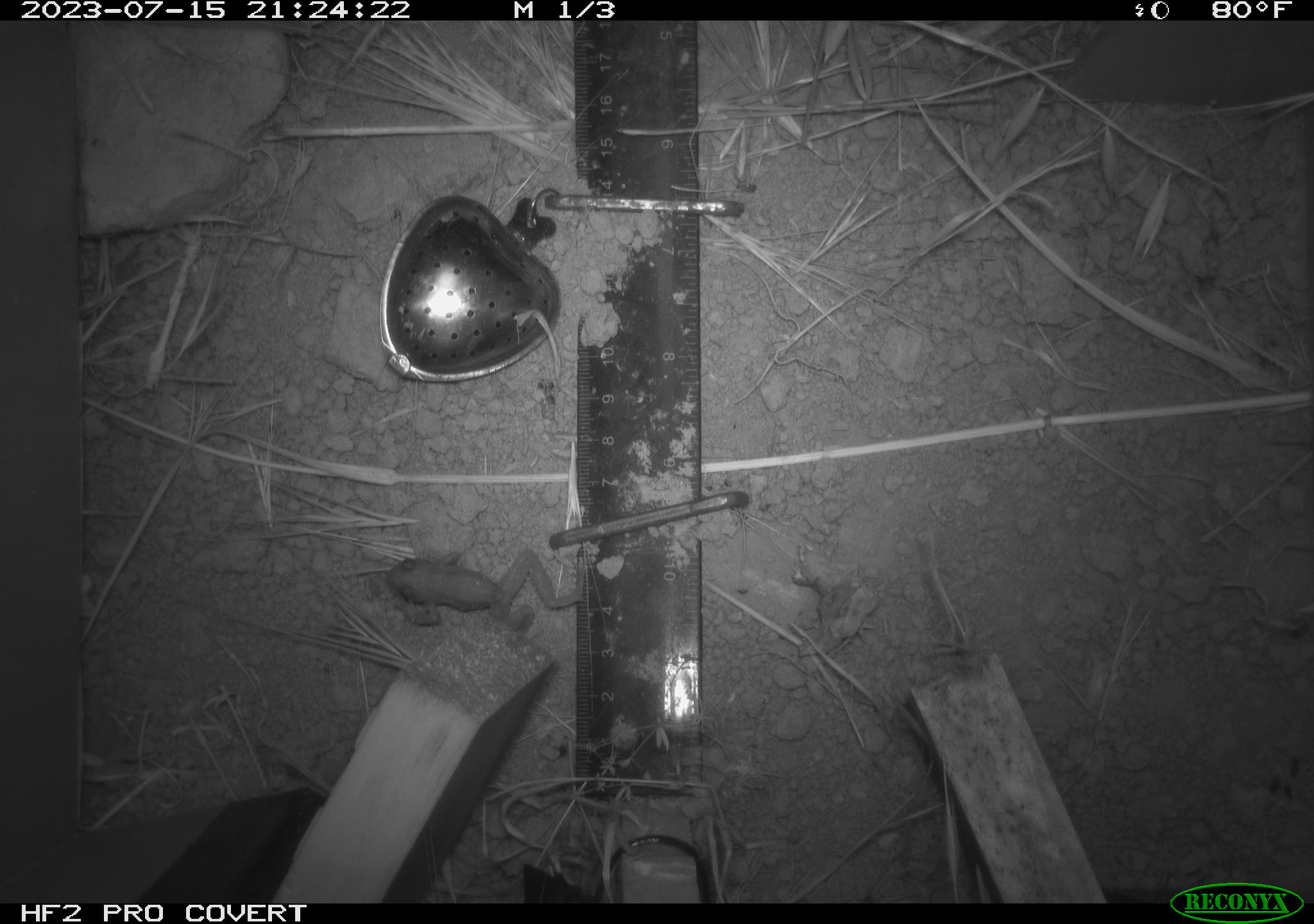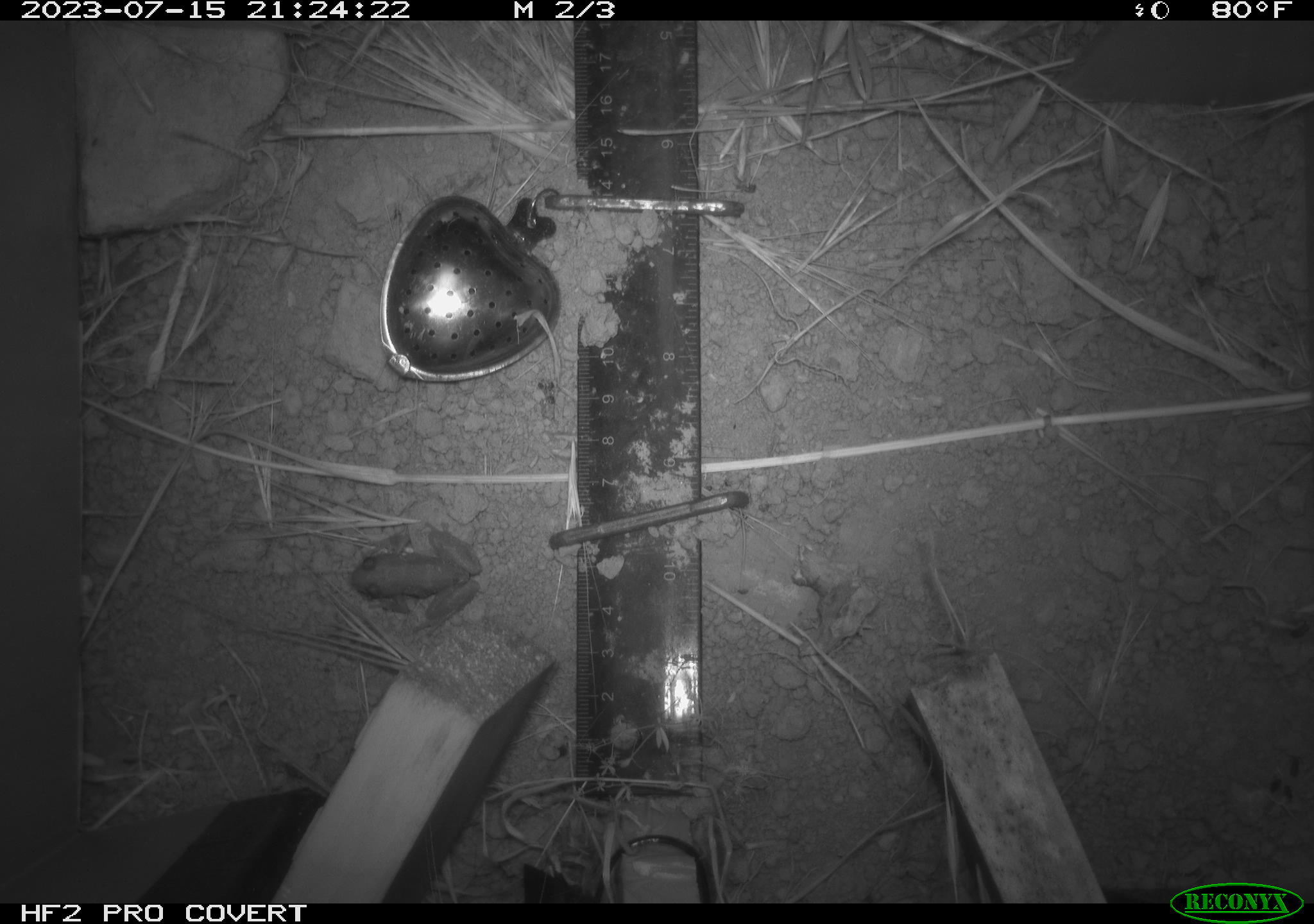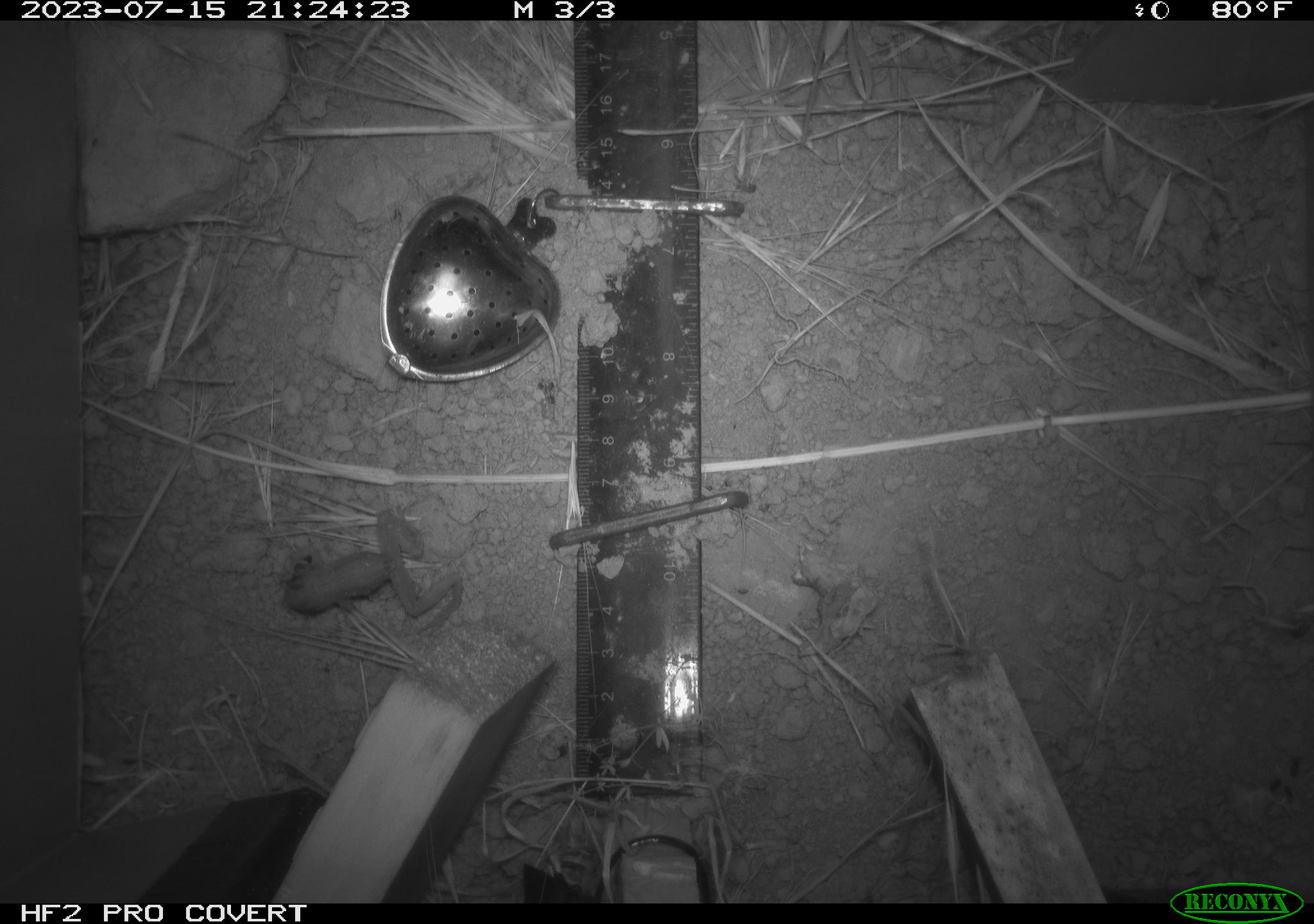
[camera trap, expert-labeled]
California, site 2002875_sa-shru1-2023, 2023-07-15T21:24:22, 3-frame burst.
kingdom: Animalia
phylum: Chordata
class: Amphibia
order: Anura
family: Hylidae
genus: Pseudacris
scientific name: Pseudacris regilla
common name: sierran treefrog